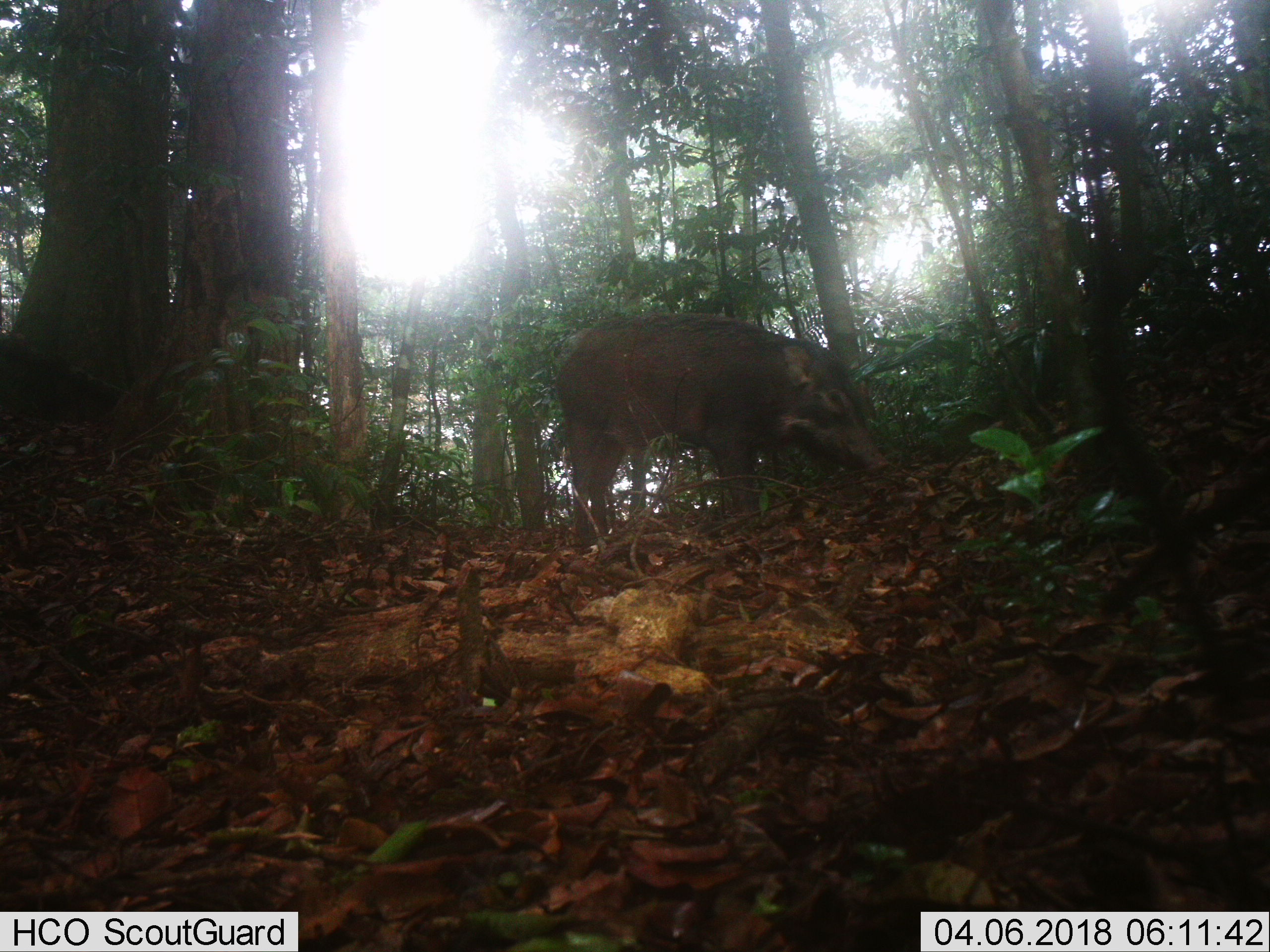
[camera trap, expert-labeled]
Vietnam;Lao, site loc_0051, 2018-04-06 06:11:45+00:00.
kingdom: Animalia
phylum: Chordata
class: Mammalia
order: Artiodactyla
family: Suidae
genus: Sus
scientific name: Sus scrofa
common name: eurasian wild pig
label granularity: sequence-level